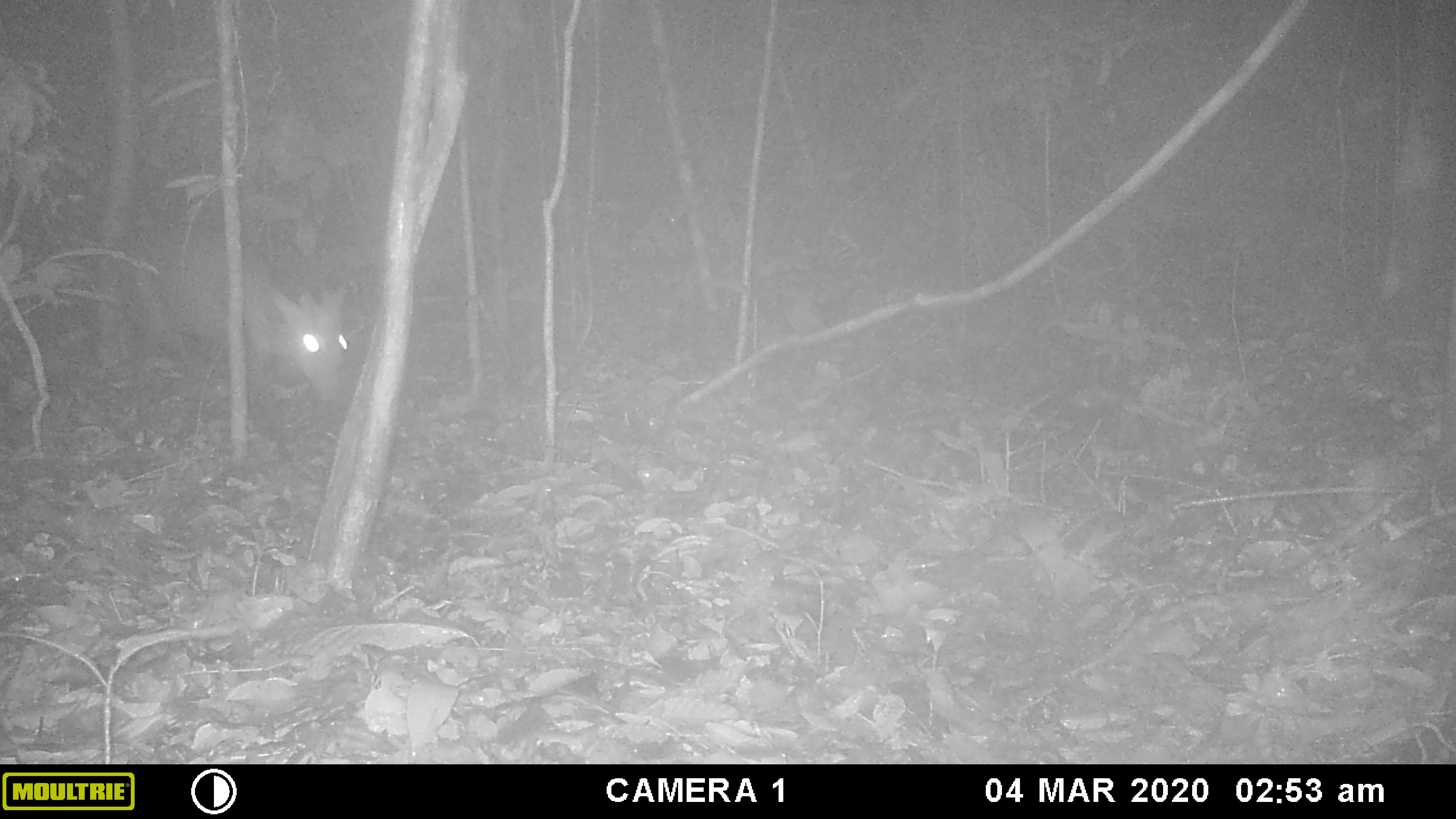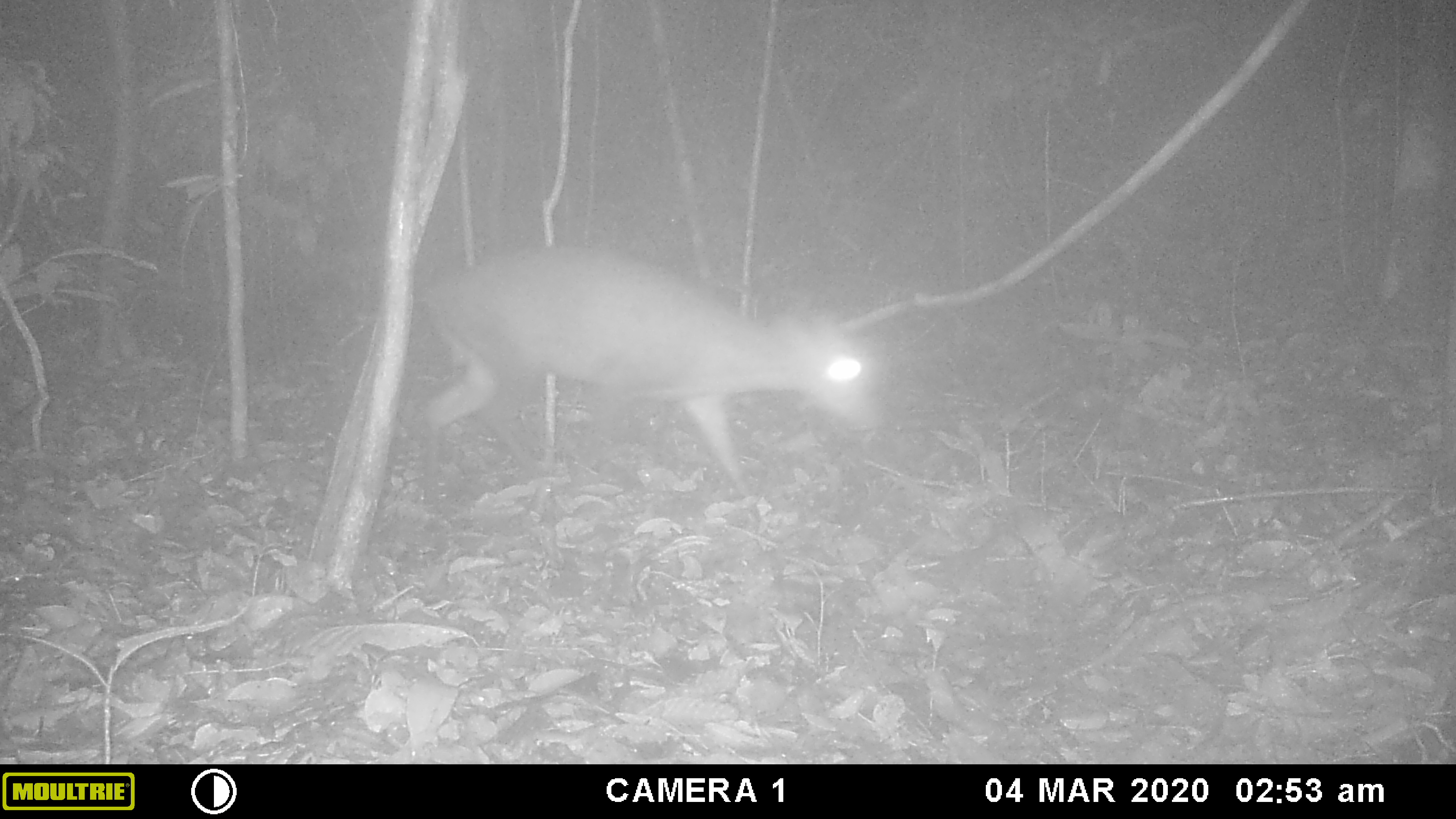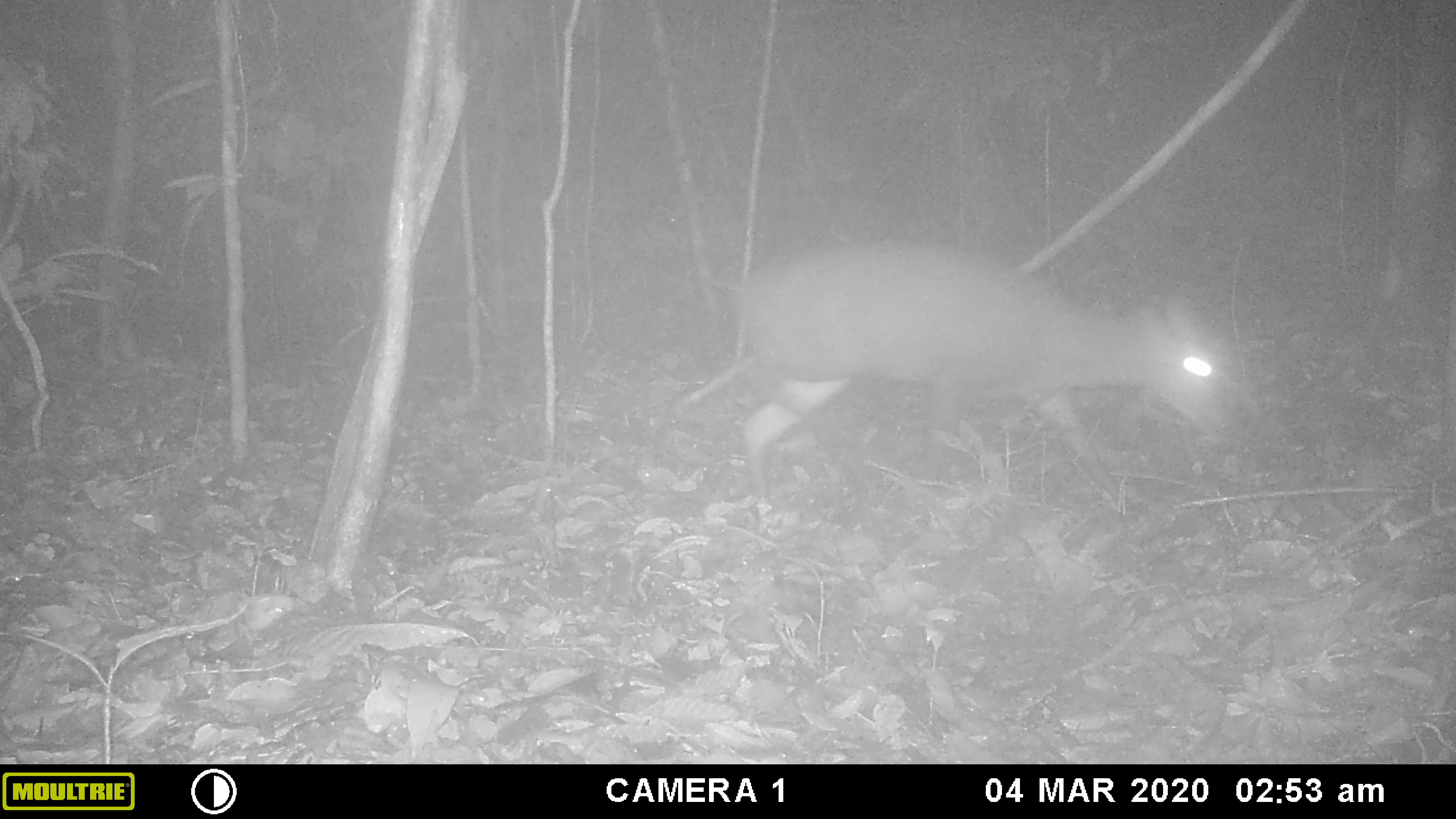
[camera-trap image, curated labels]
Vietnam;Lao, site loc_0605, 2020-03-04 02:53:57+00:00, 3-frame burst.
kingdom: Animalia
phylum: Chordata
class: Mammalia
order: Artiodactyla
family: Cervidae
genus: Muntiacus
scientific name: Muntiacus rooseveltorum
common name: roosevelt's muntjac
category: roosevelts muntjac group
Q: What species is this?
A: Roosevelts muntjac group (roosevelt's muntjac) (Muntiacus rooseveltorum).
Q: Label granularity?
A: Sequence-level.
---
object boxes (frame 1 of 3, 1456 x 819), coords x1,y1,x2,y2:
roosevelts muntjac group: 134,235,348,401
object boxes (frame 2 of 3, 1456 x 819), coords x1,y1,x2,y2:
roosevelts muntjac group: 422,243,884,518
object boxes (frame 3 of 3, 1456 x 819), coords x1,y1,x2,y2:
roosevelts muntjac group: 711,234,1234,511